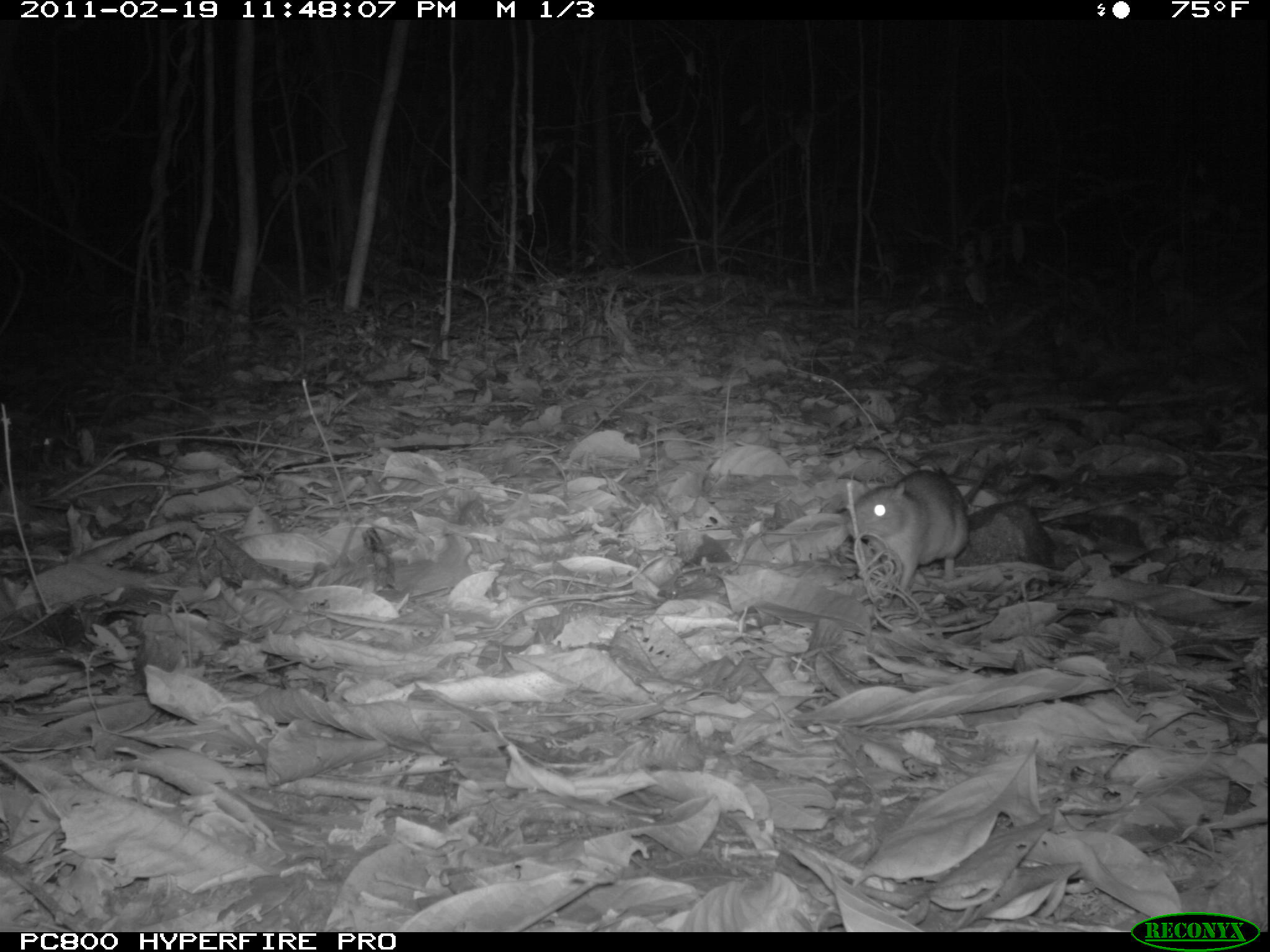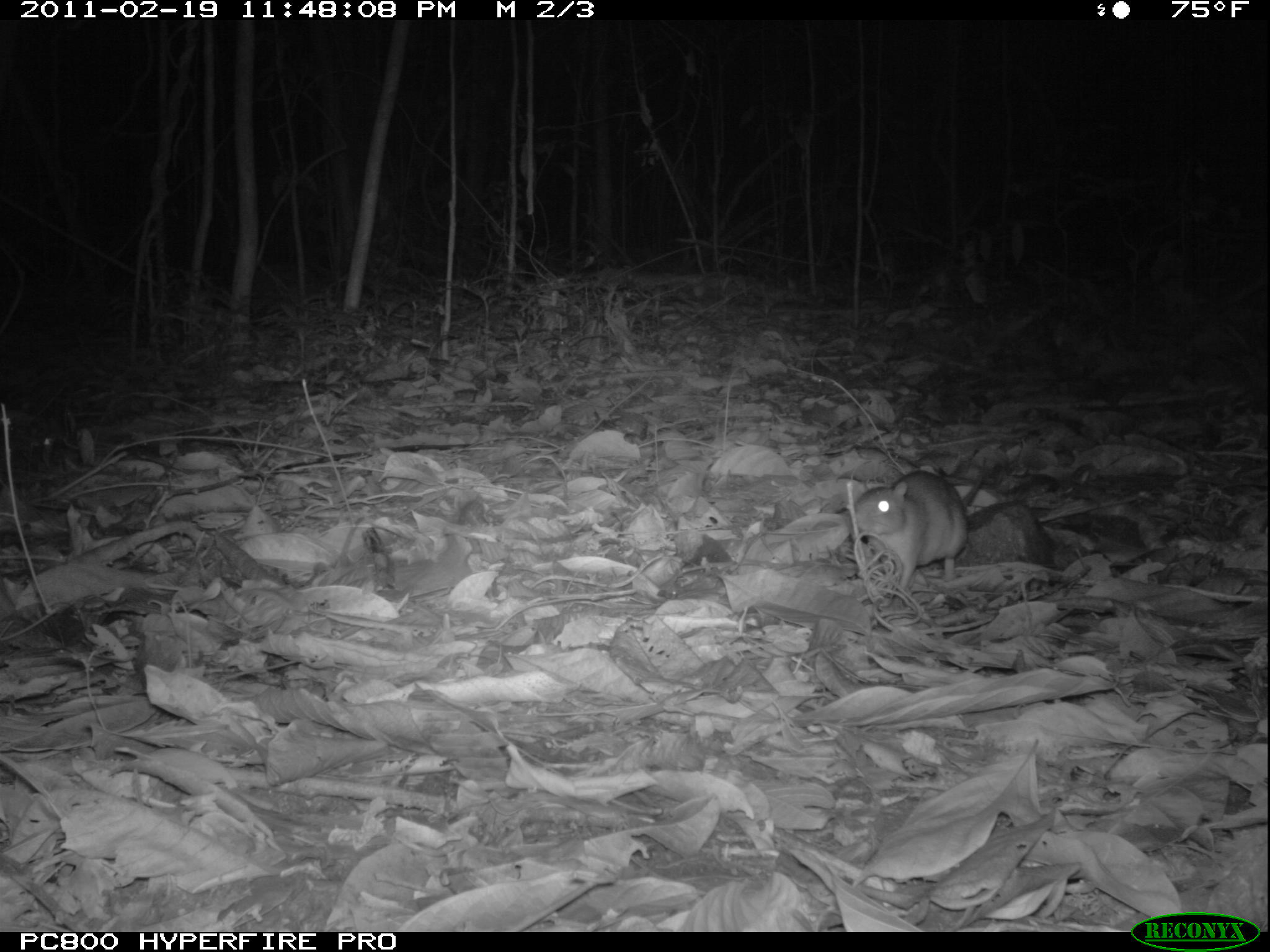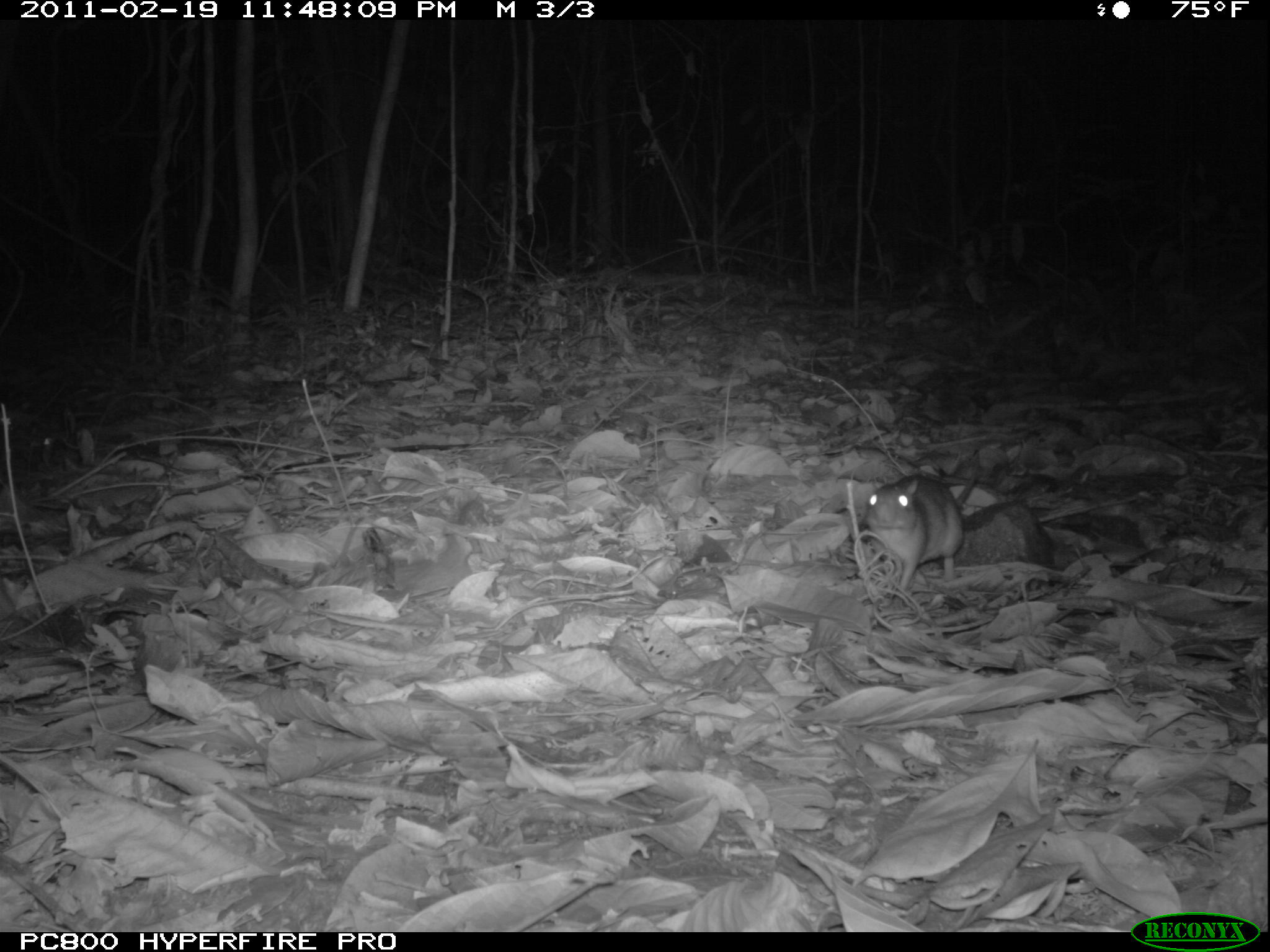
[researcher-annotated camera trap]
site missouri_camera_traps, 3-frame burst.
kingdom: Animalia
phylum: Chordata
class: Mammalia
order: Rodentia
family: Muridae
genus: Rattus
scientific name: Rattus praetor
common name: spiny rat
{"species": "spiny rat (Rattus praetor)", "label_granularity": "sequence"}